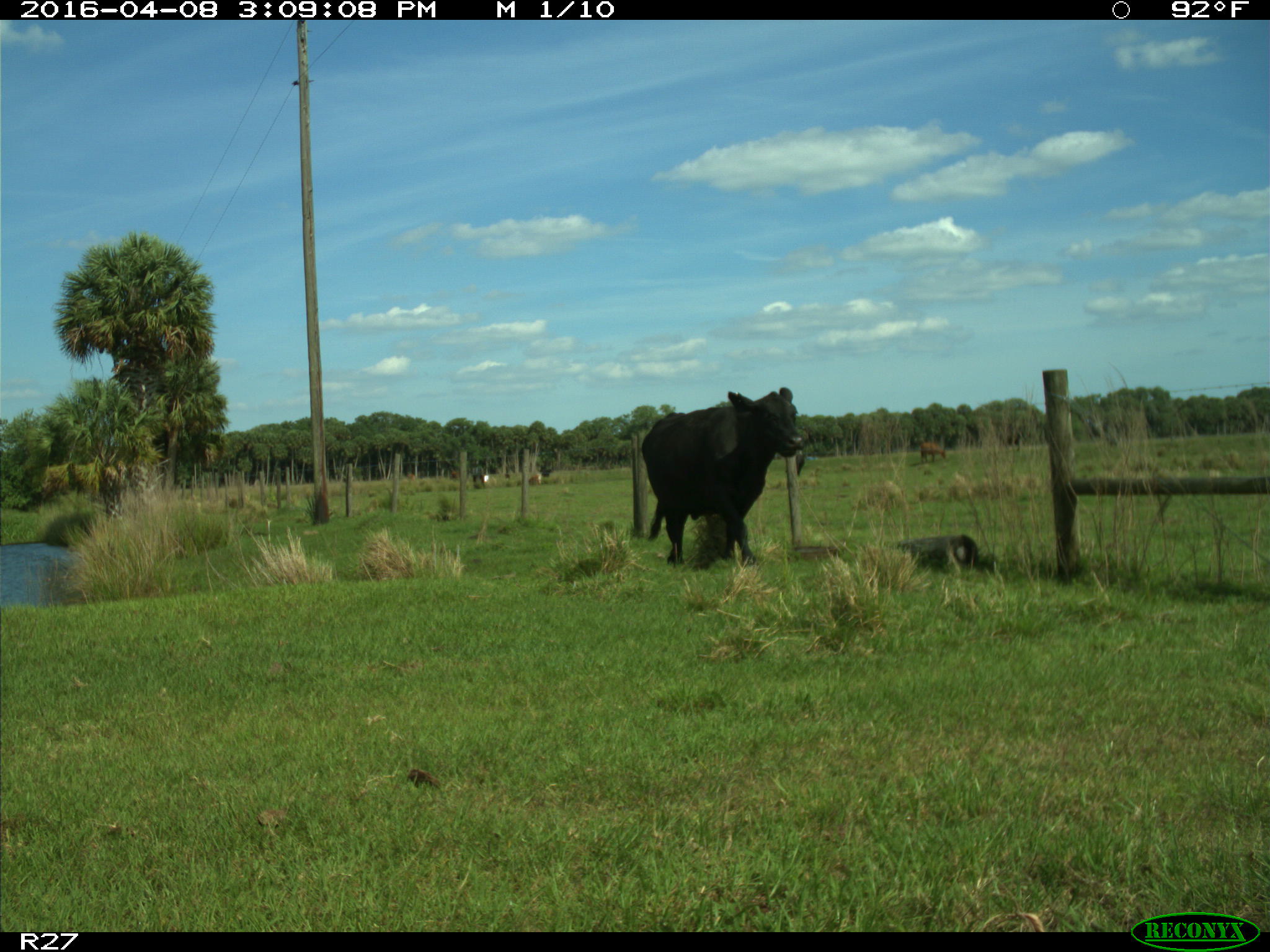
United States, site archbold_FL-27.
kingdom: Animalia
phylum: Chordata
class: Mammalia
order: Artiodactyla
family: Bovidae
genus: Bos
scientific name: Bos taurus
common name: domestic cow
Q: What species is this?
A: Bos taurus (domestic cow).